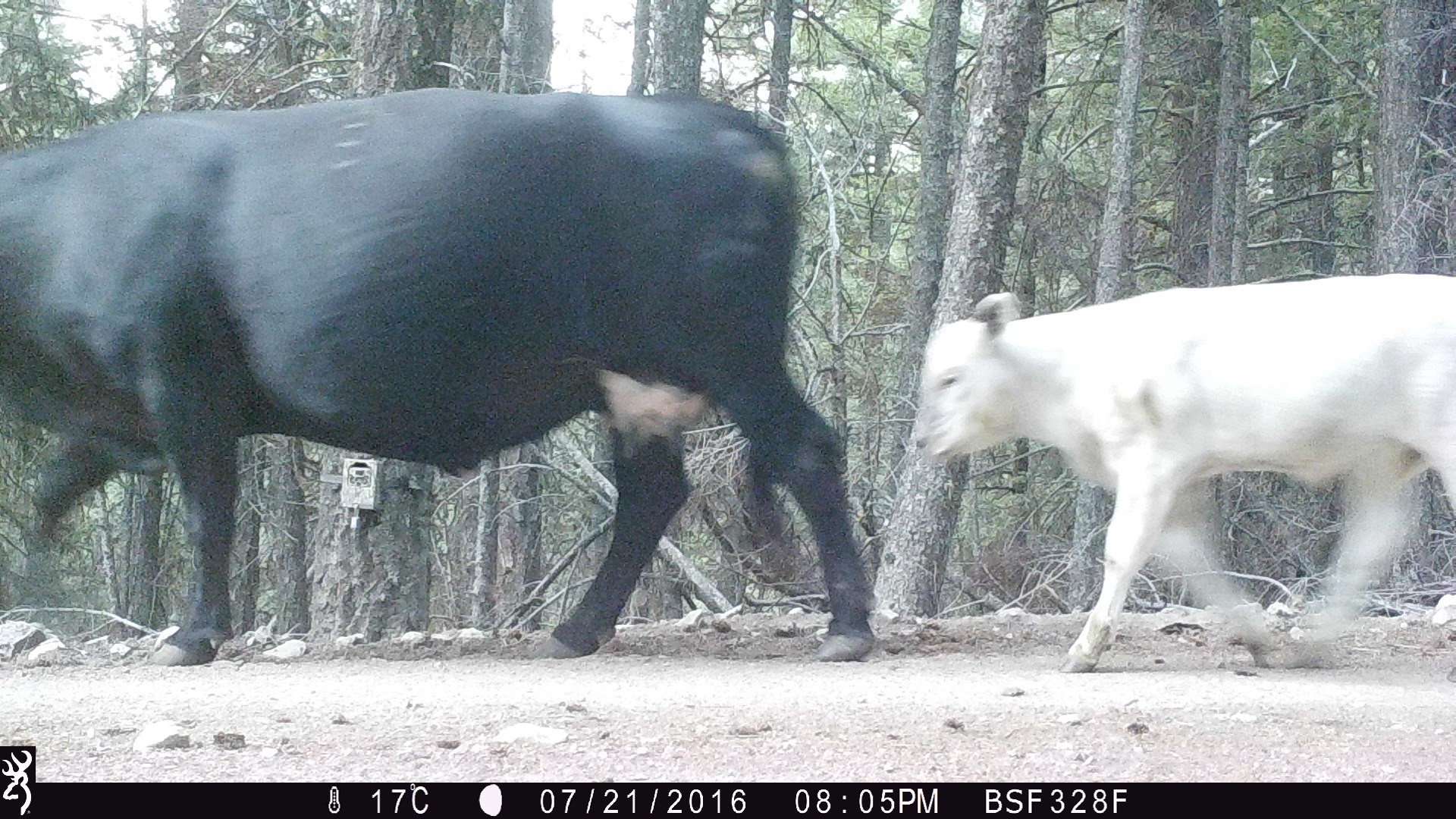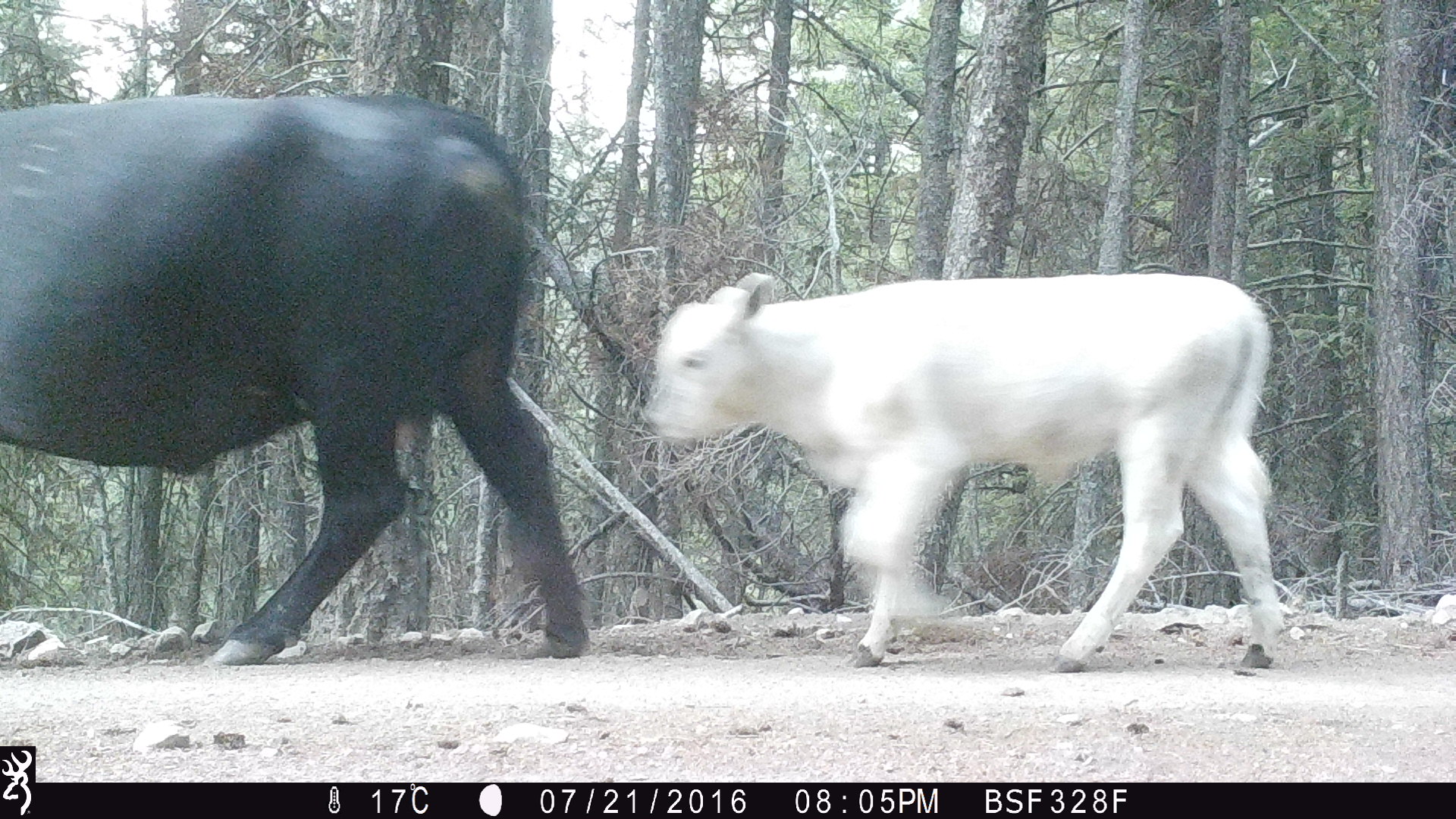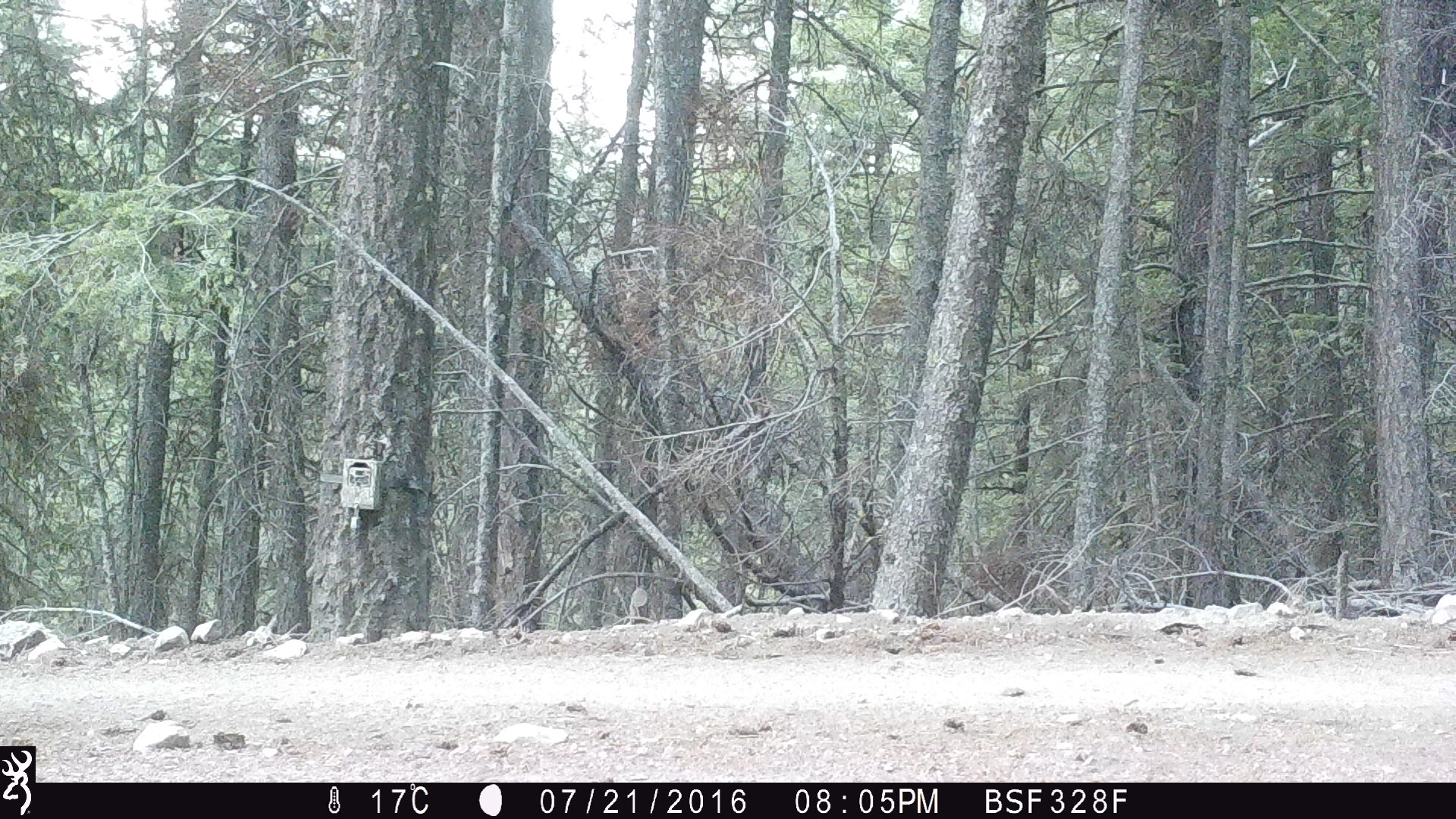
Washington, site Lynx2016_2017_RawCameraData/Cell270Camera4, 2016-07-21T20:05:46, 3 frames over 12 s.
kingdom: Animalia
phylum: Chordata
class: Mammalia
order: Artiodactyla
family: Bovidae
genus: Bos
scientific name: Bos taurus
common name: domestic cattle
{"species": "domestic cattle (Bos taurus)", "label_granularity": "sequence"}